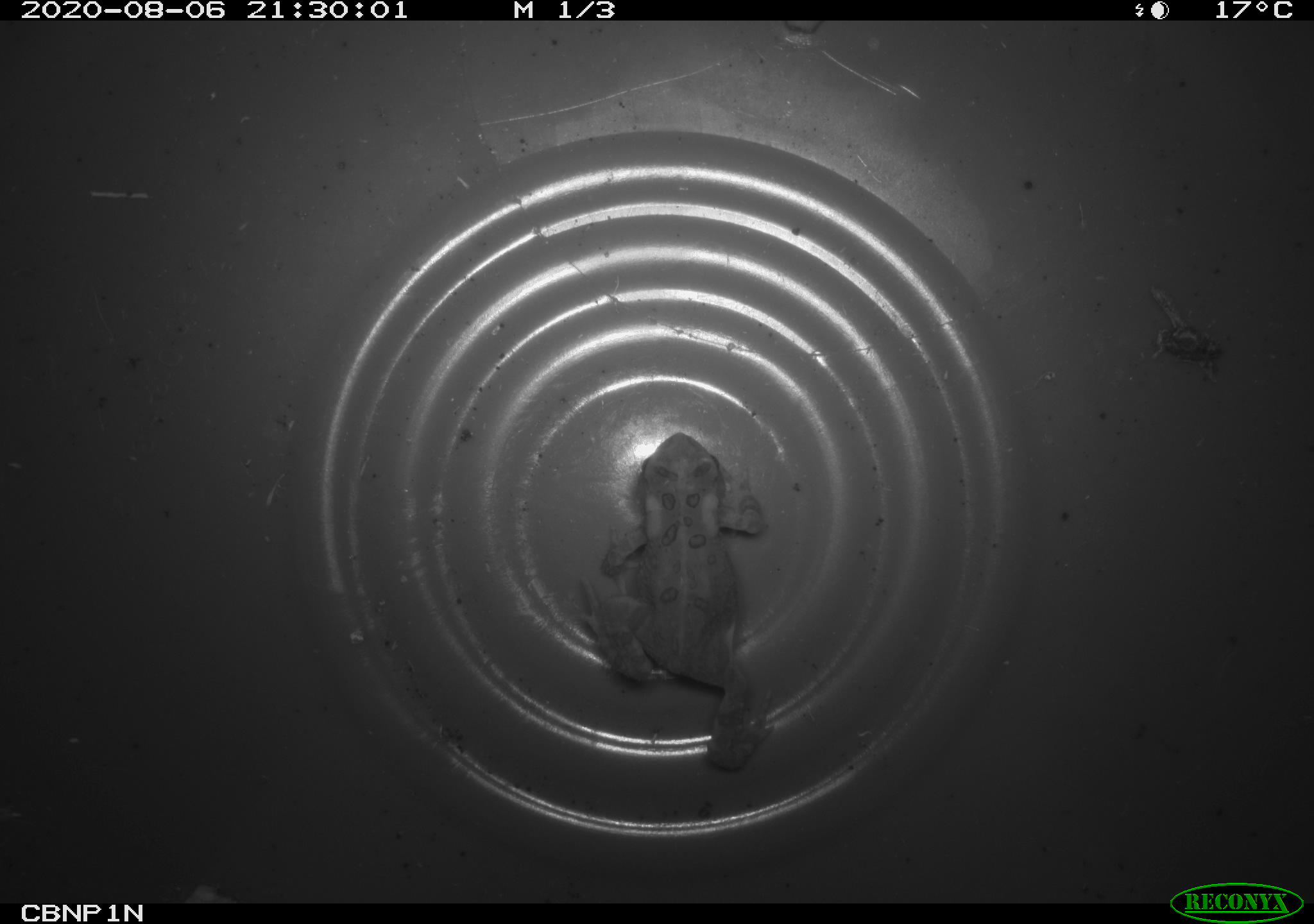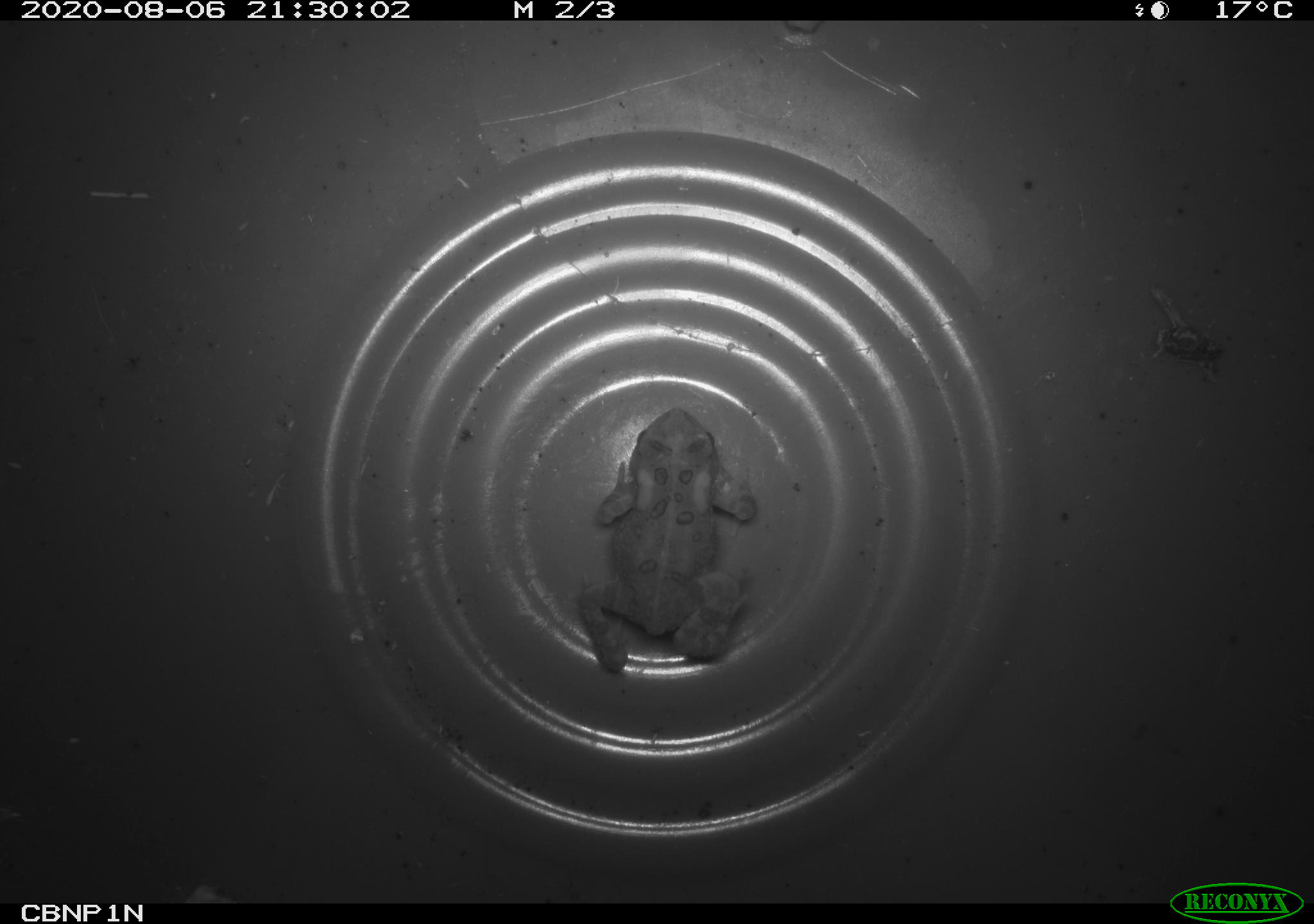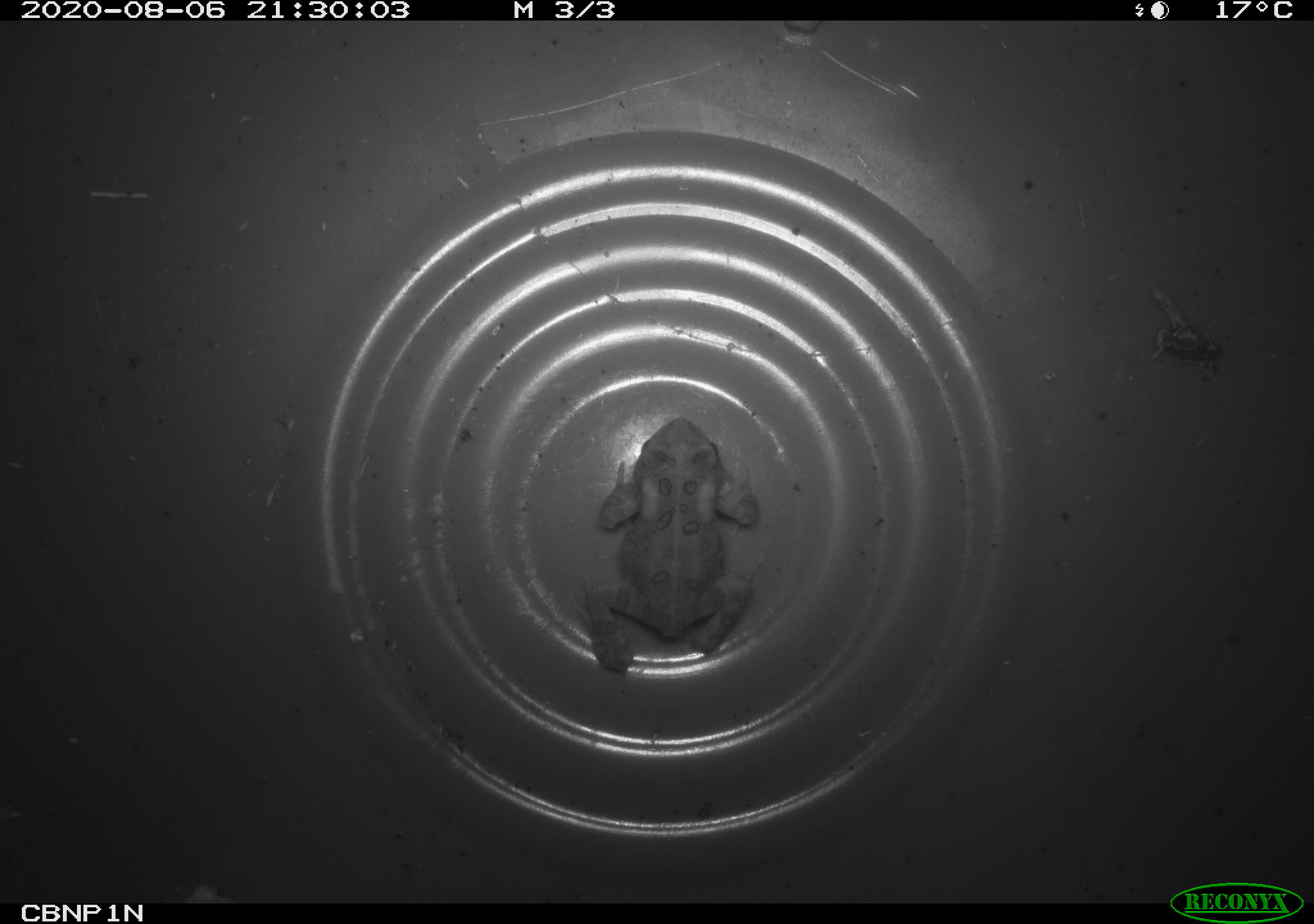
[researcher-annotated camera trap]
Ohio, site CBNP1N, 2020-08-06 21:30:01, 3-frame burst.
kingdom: Animalia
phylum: Chordata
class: Amphibia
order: Anura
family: Bufonidae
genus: Anaxyrus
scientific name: Anaxyrus americanus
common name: american toad